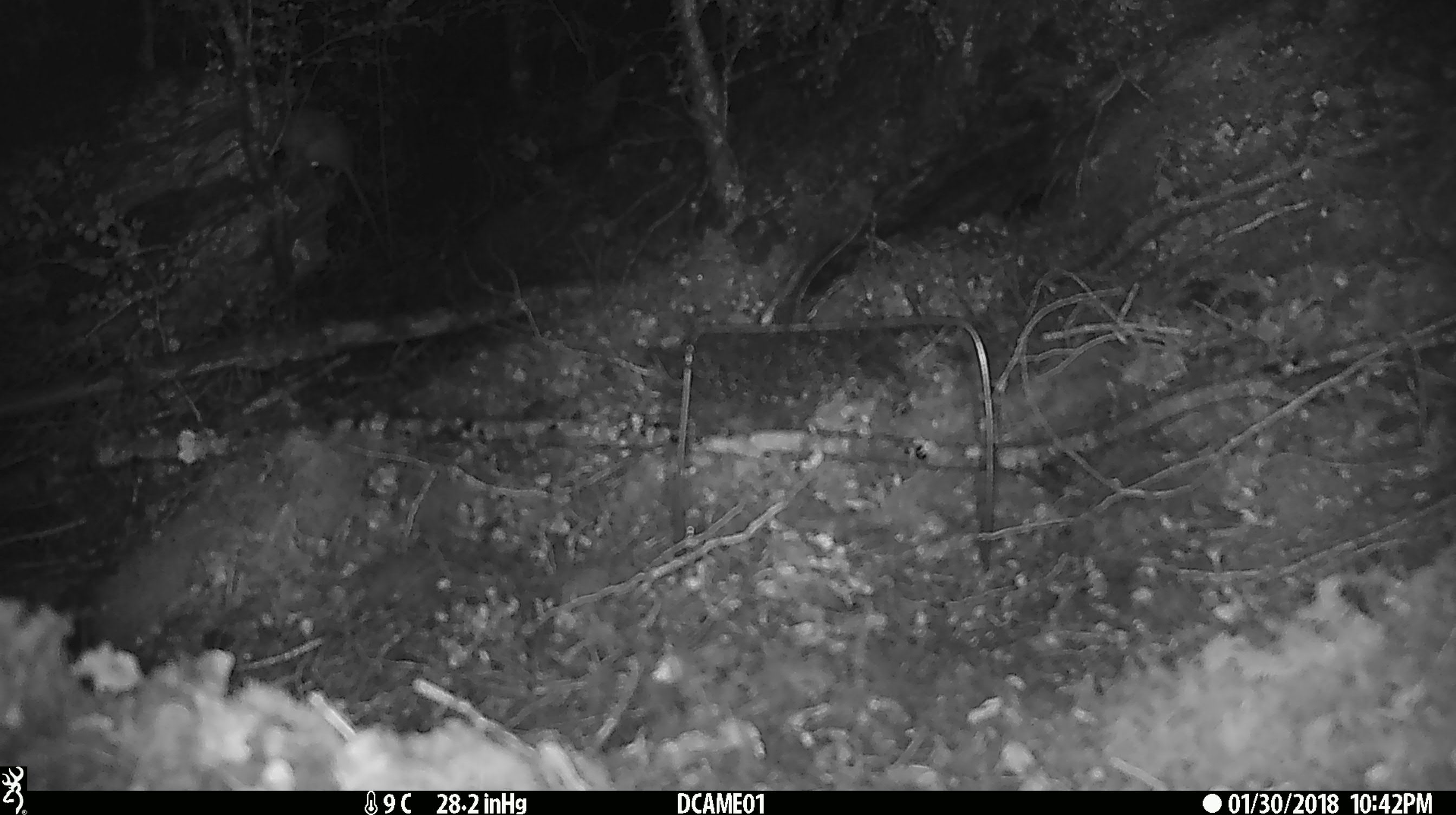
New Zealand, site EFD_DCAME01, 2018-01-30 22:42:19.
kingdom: Animalia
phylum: Chordata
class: Mammalia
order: Rodentia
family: Muridae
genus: Mus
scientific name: Mus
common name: mouse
Mouse (Mus).